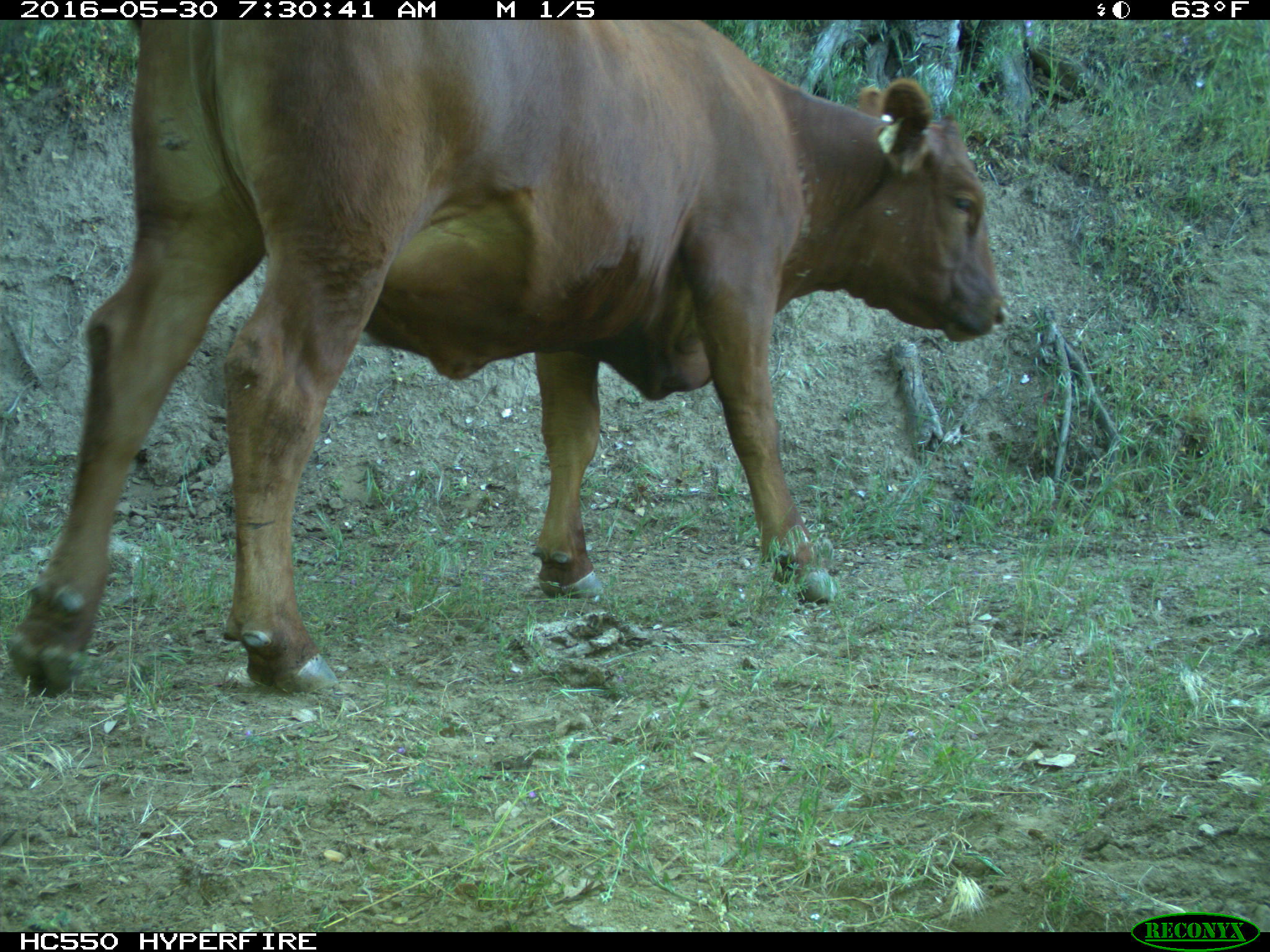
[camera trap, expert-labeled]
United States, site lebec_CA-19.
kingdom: Animalia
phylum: Chordata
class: Mammalia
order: Artiodactyla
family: Bovidae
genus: Bos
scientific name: Bos taurus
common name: domestic cow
Bos taurus (domestic cow).